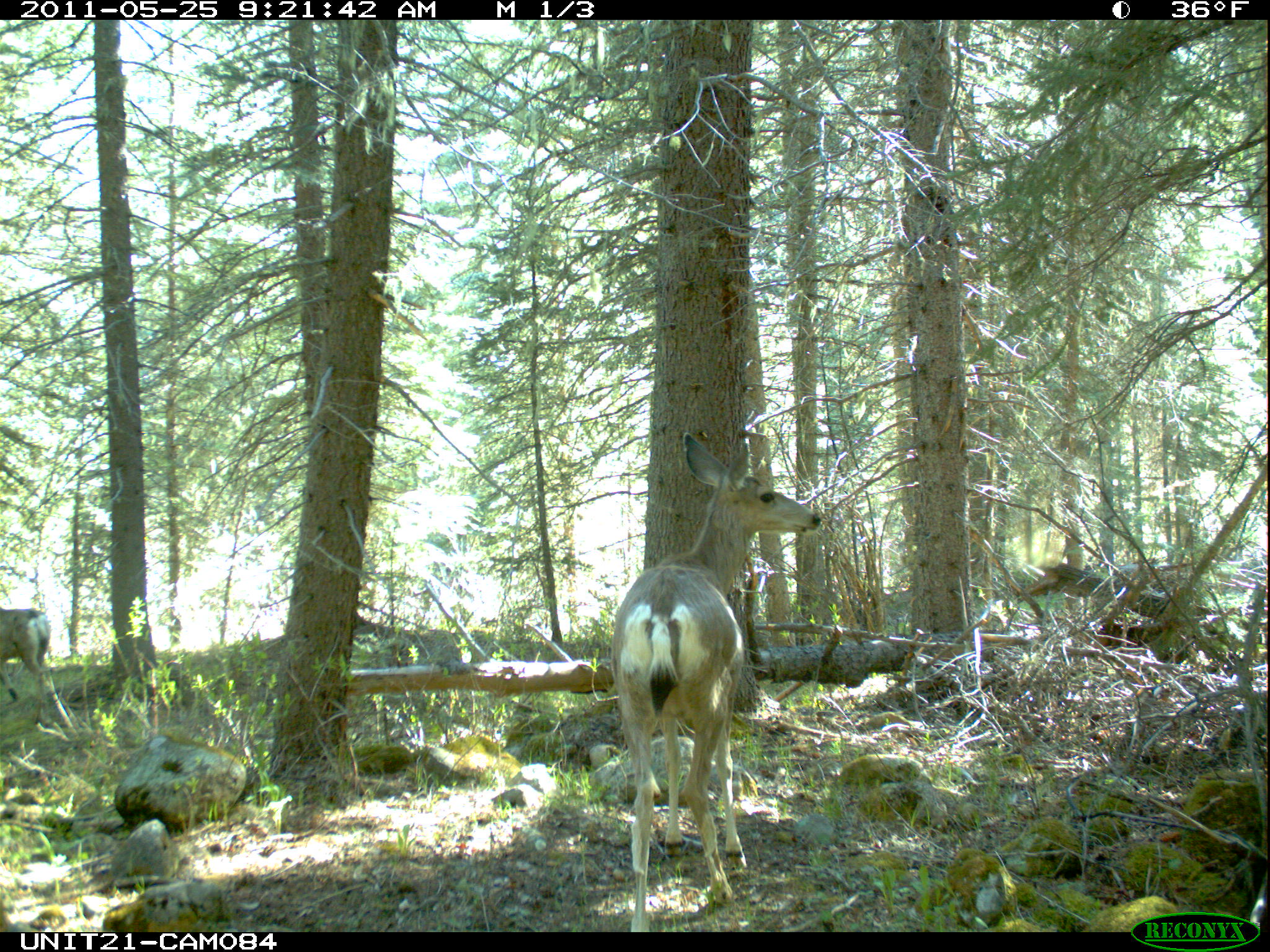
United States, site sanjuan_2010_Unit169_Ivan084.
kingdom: Animalia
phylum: Chordata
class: Mammalia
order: Artiodactyla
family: Cervidae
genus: Odocoileus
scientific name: Odocoileus hemionus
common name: mule deer